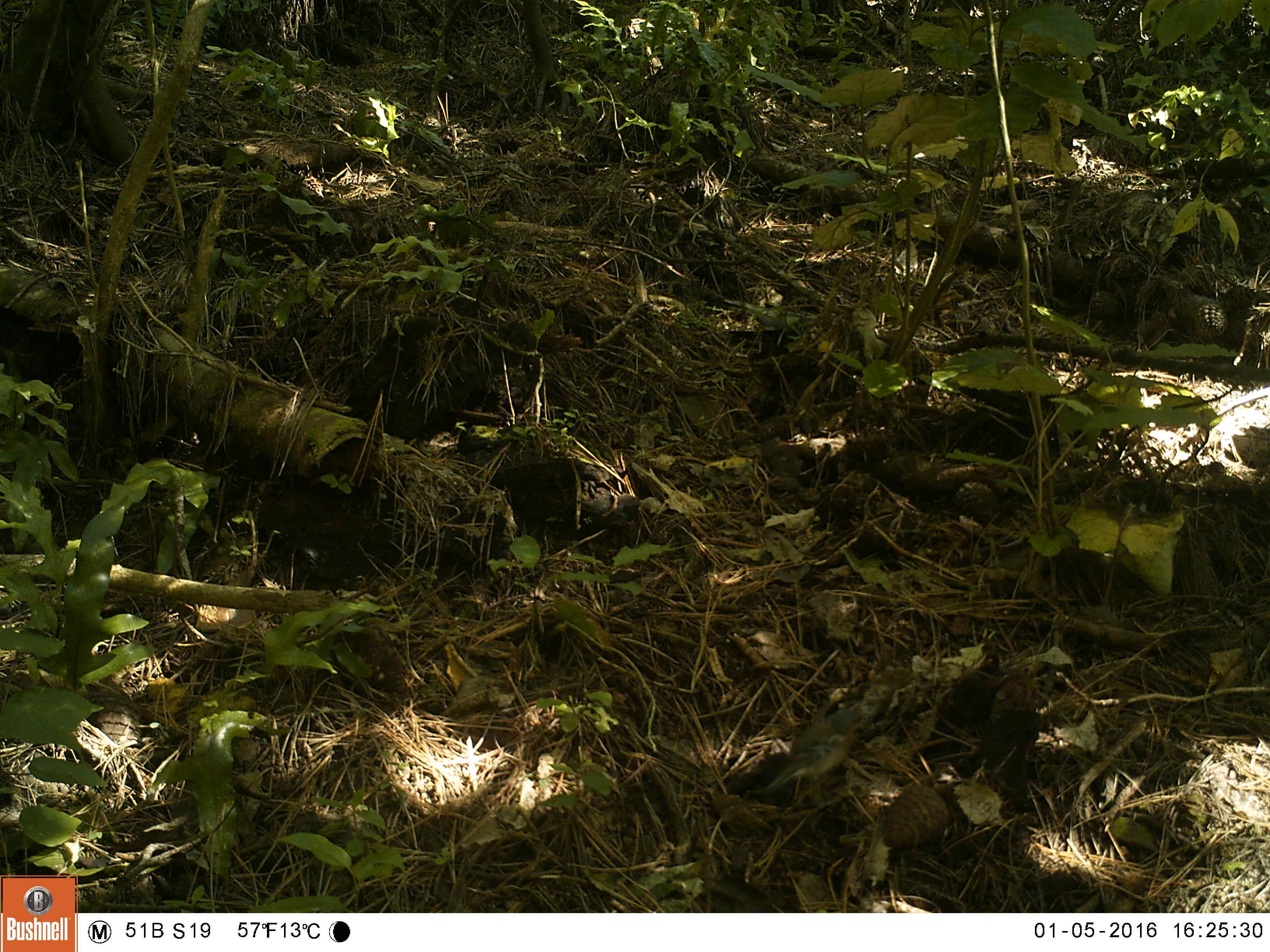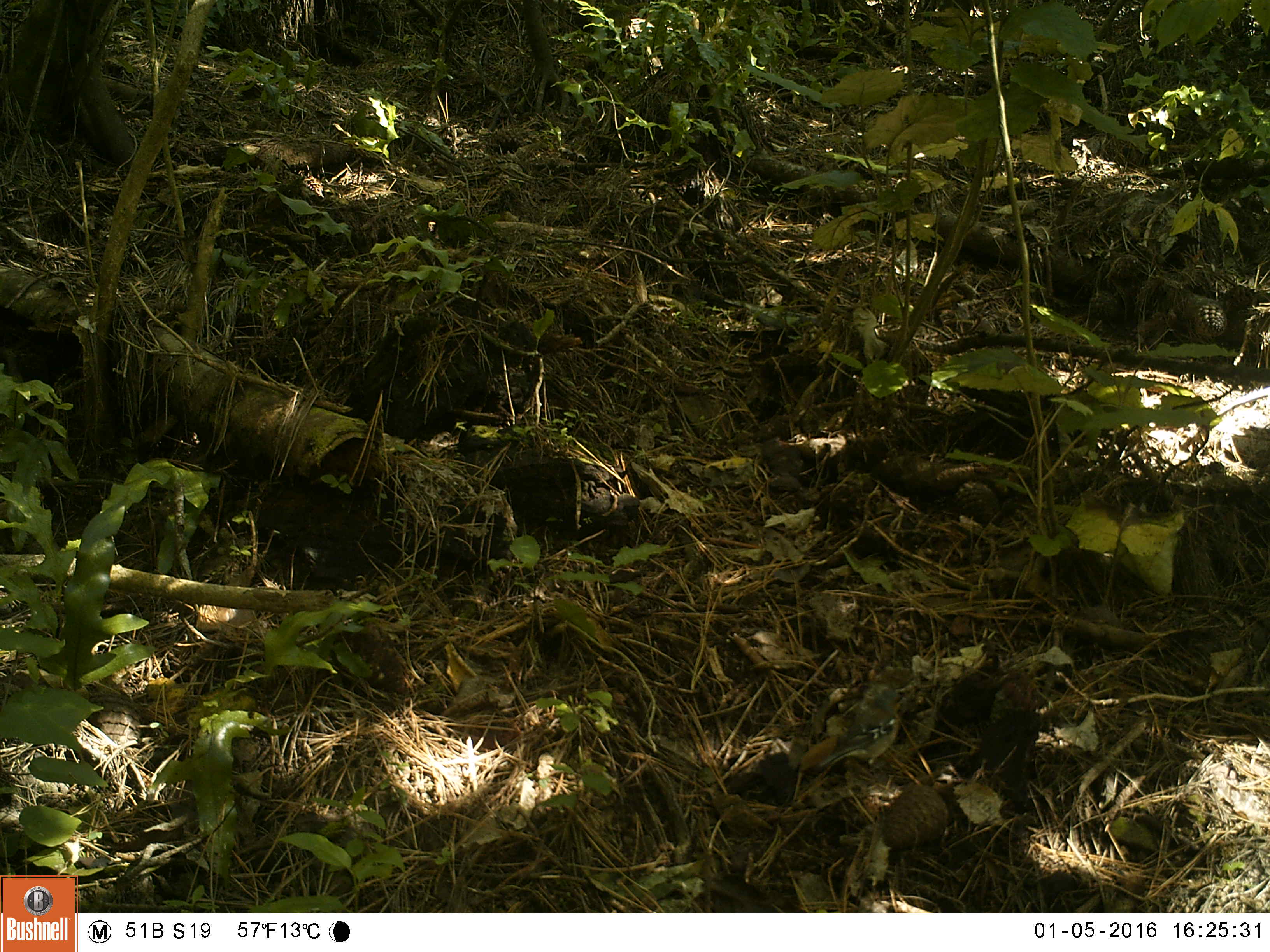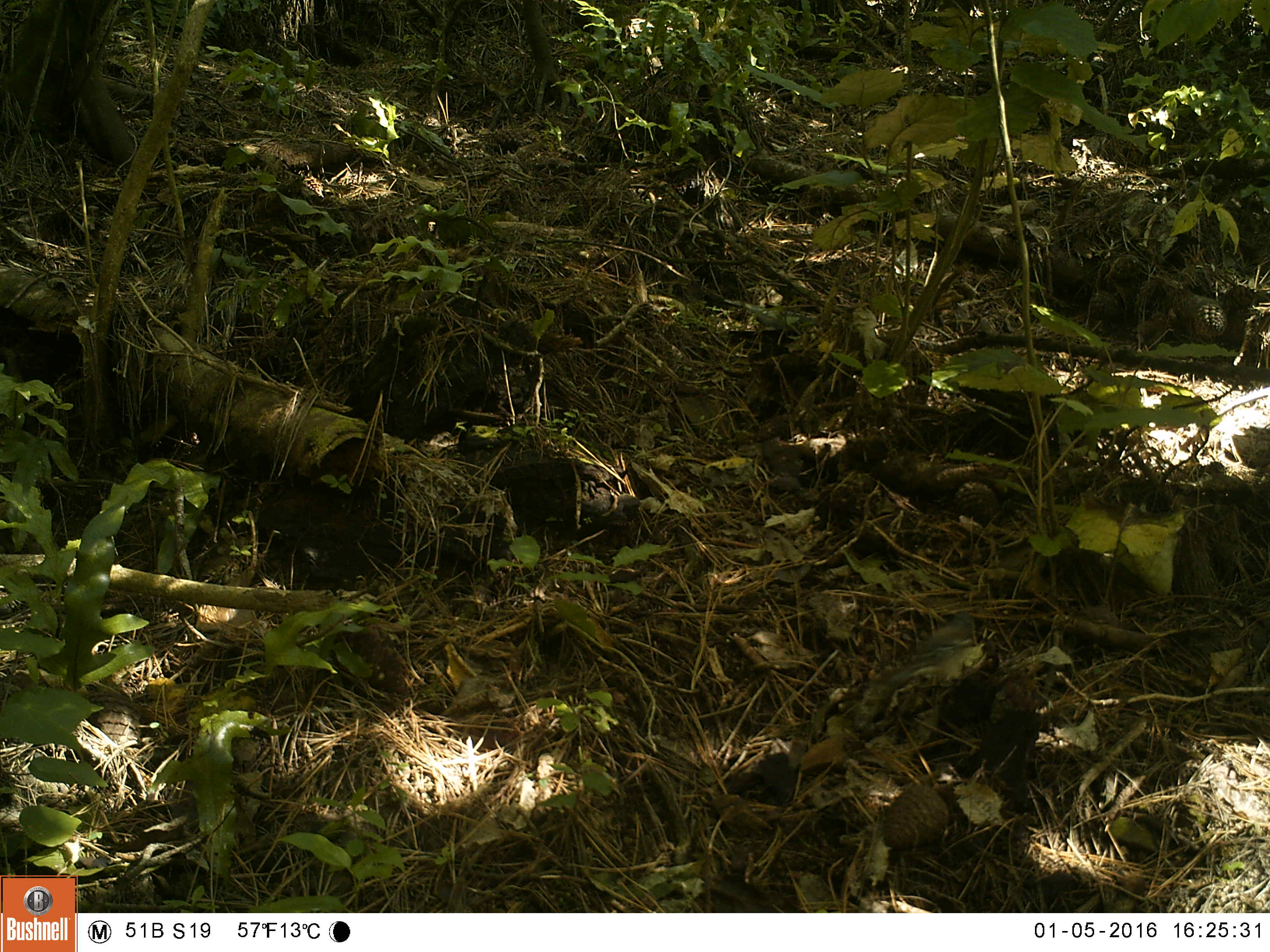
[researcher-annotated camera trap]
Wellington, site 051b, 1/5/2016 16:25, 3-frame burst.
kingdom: Animalia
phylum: Chordata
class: Aves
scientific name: Aves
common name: bird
Bird (Aves).